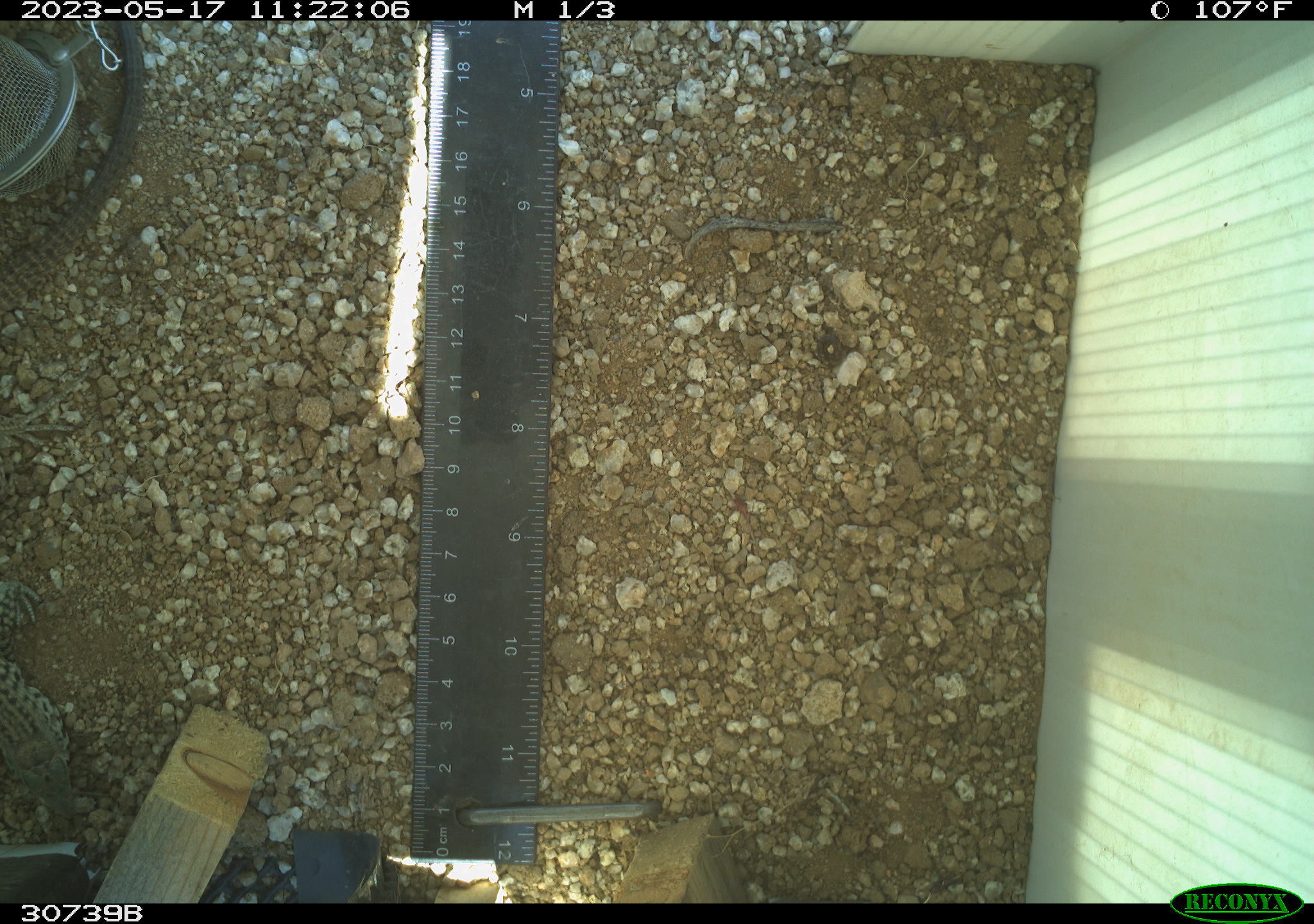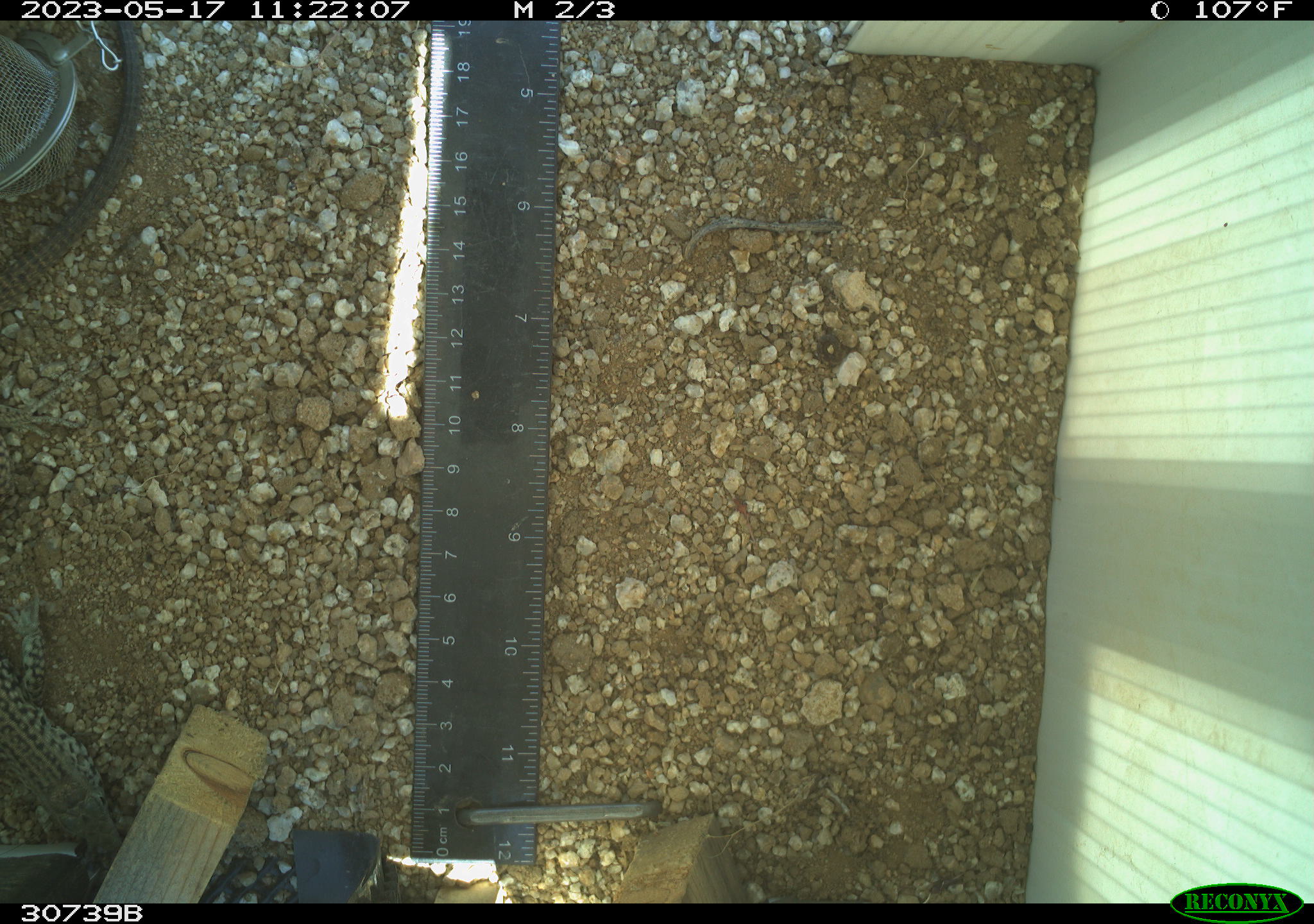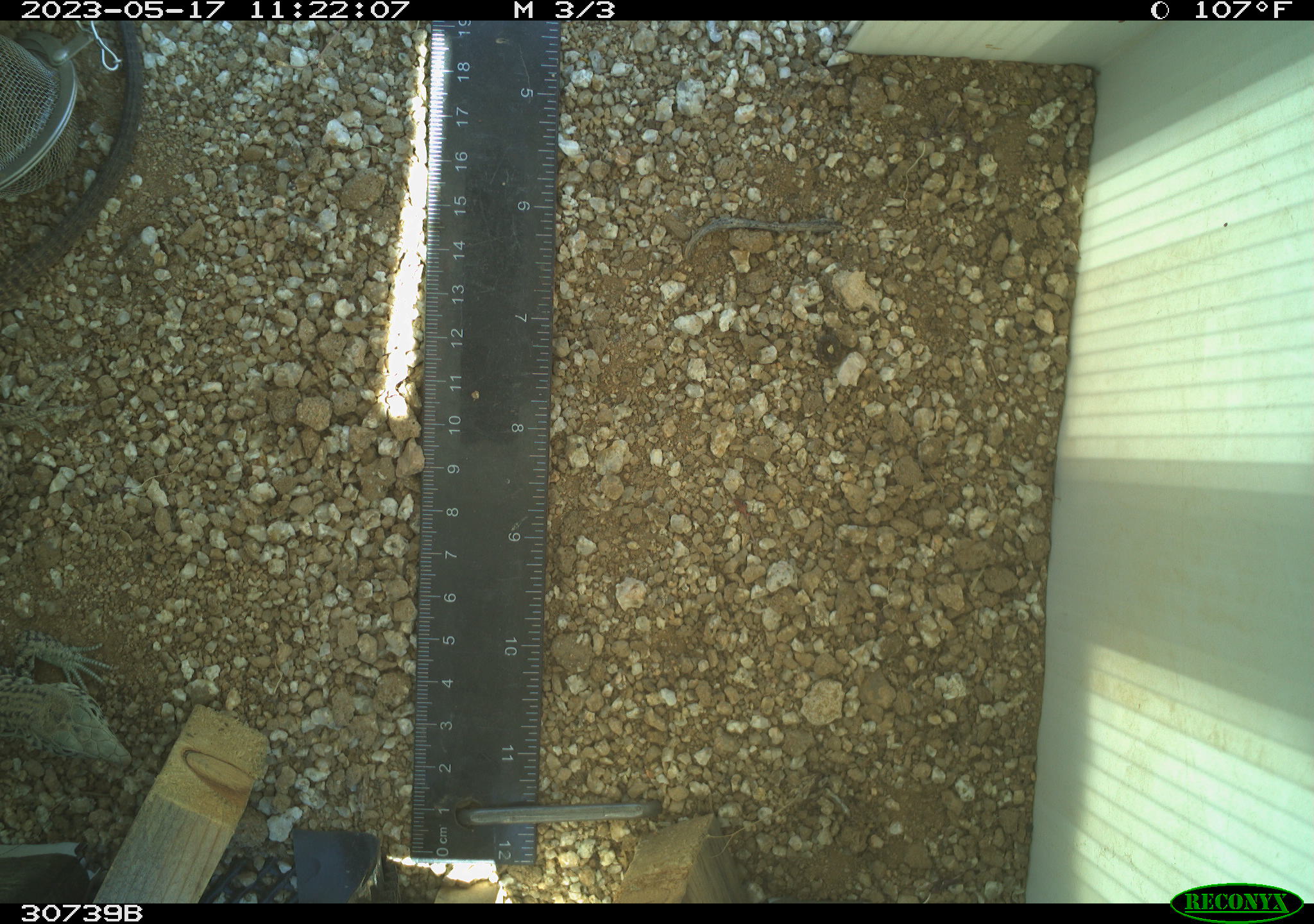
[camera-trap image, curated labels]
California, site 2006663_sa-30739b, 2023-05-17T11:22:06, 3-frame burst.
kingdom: Animalia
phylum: Chordata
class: Reptilia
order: Squamata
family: Teiidae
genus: Aspidoscelis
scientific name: Aspidoscelis tigris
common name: western whiptail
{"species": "western whiptail (Aspidoscelis tigris)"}